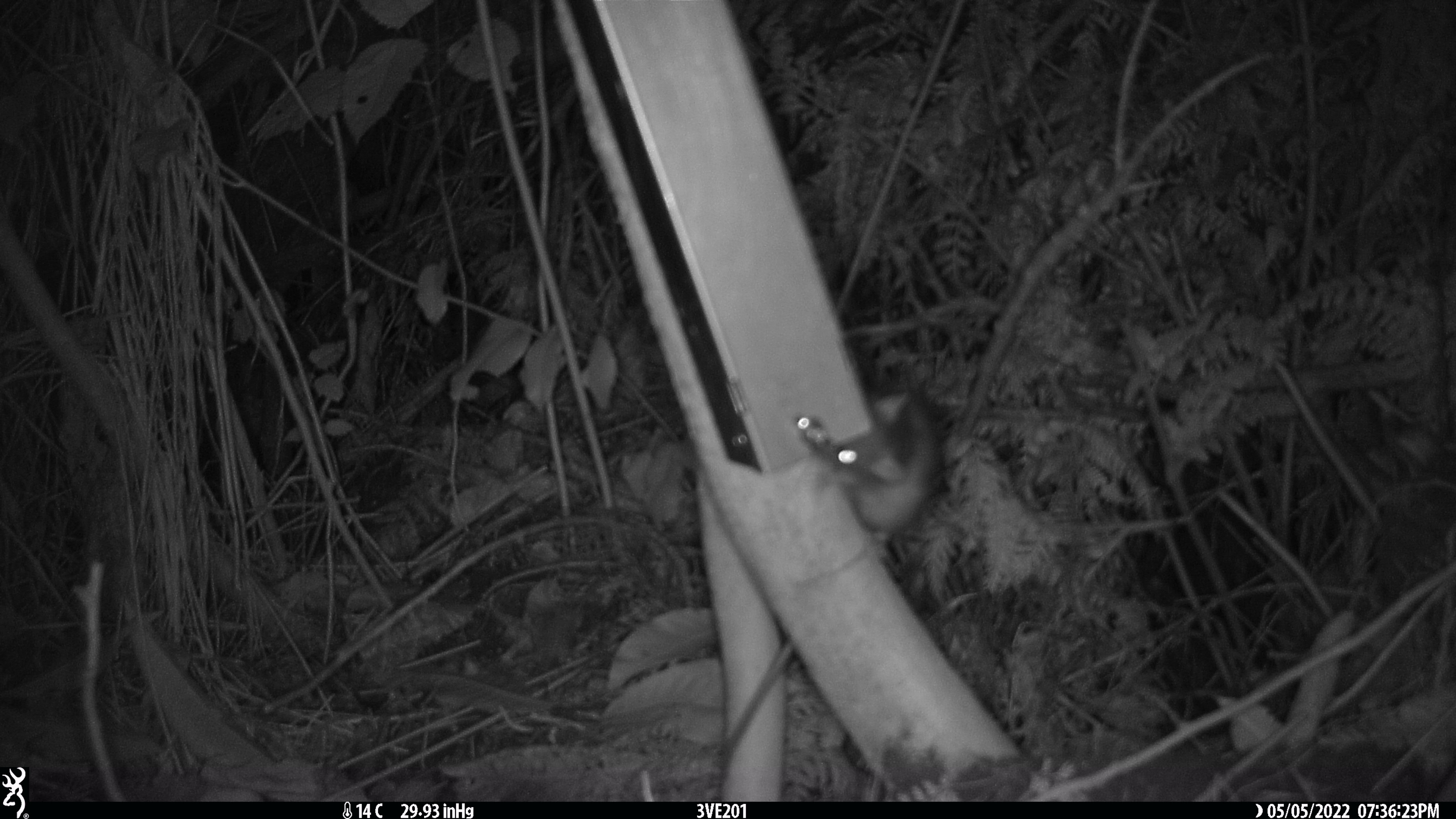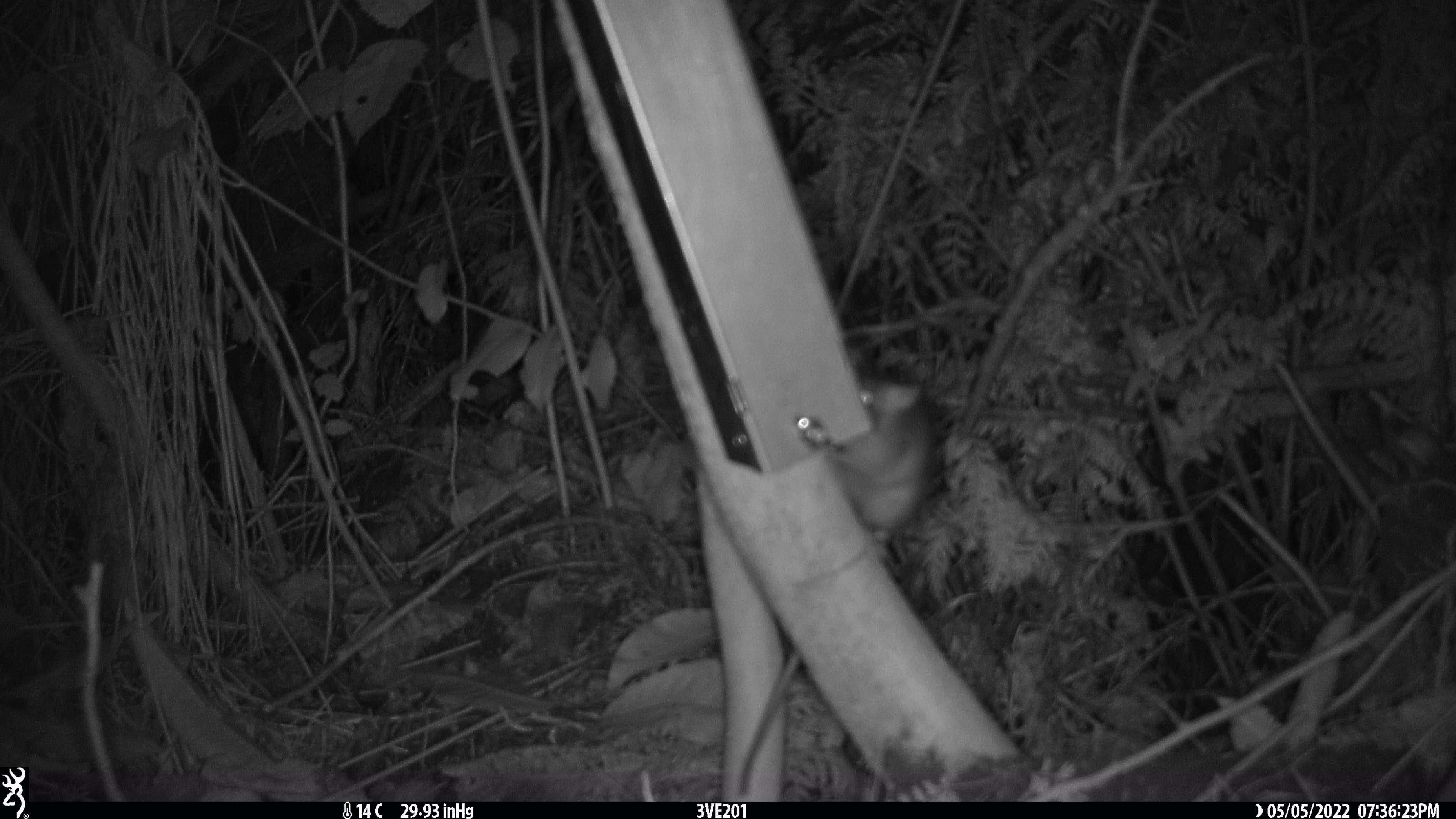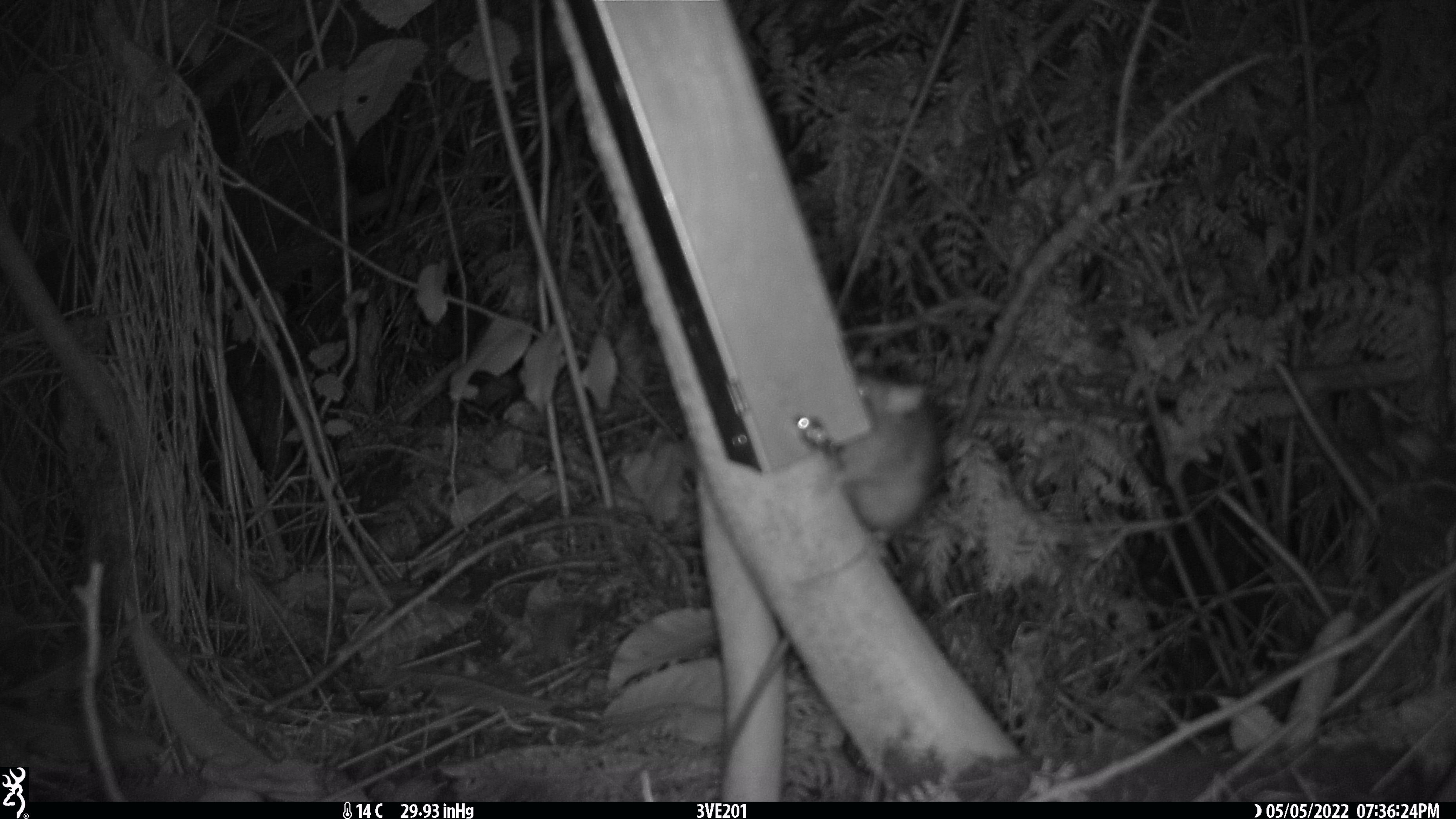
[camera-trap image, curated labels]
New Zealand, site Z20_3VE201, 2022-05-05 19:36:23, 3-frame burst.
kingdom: Animalia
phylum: Chordata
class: Mammalia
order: Rodentia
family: Muridae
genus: Rattus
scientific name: Rattus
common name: rat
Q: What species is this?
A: Rat (Rattus).